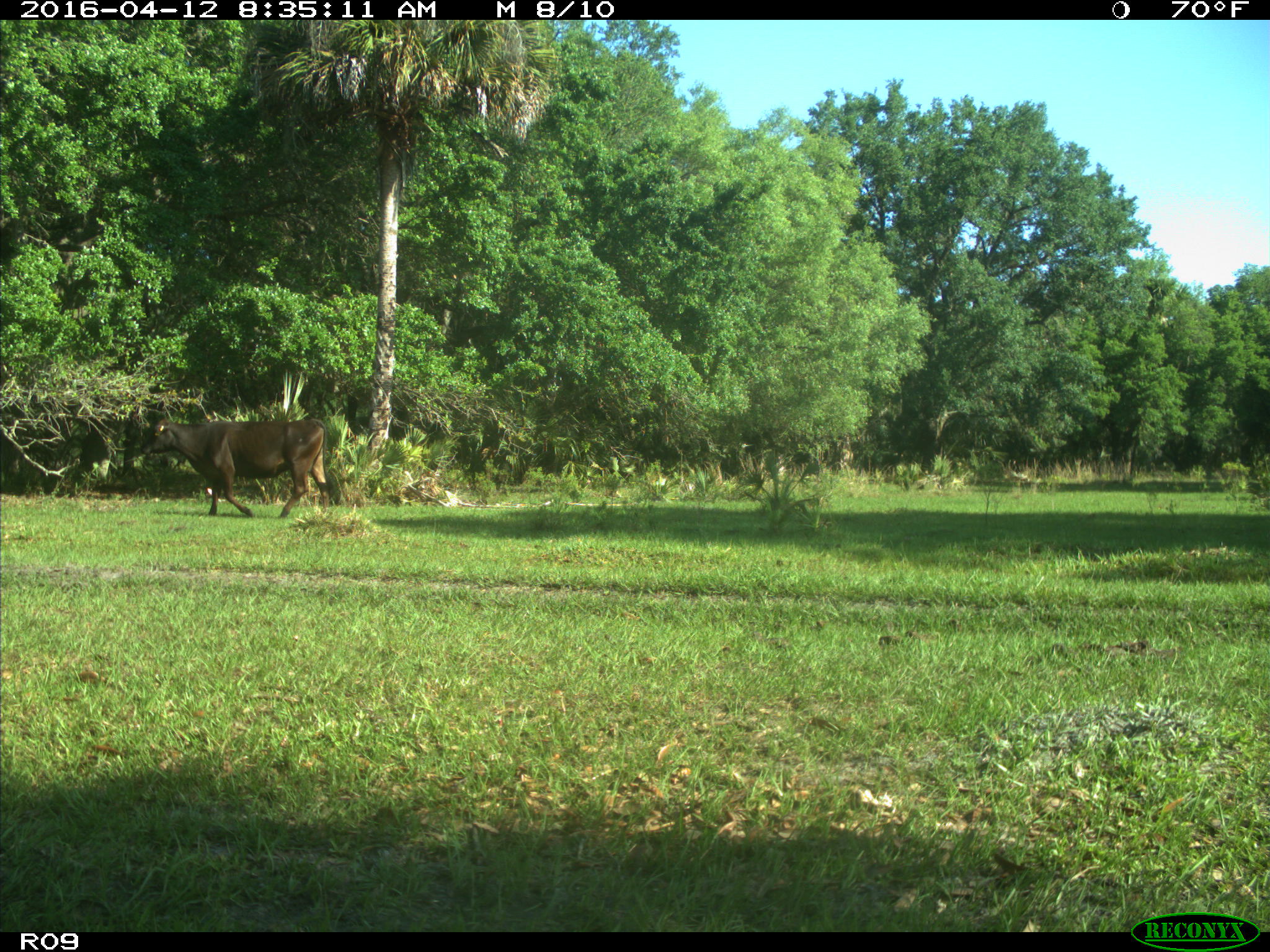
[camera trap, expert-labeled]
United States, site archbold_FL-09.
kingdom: Animalia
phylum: Chordata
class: Mammalia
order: Artiodactyla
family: Bovidae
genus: Bos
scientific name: Bos taurus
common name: domestic cow